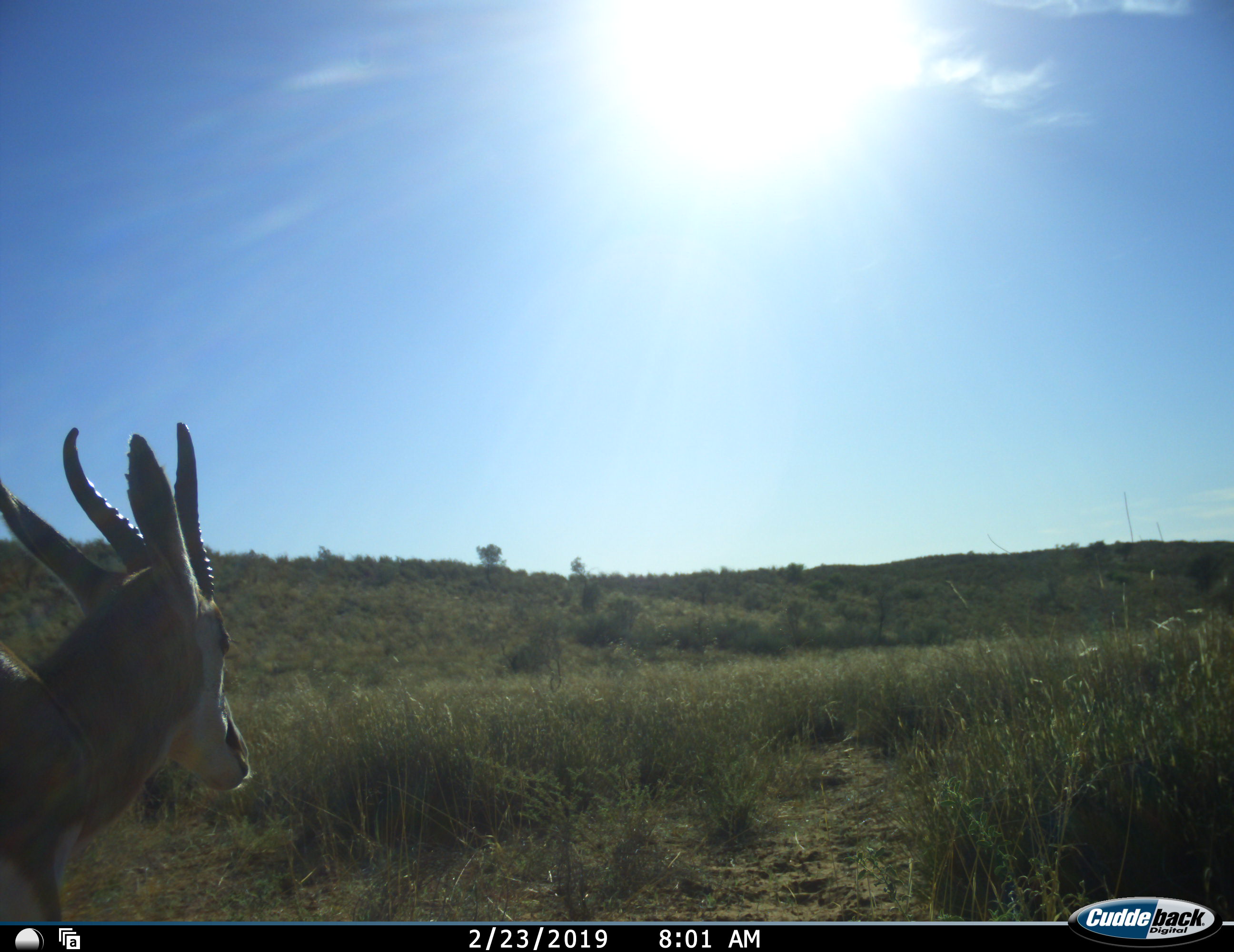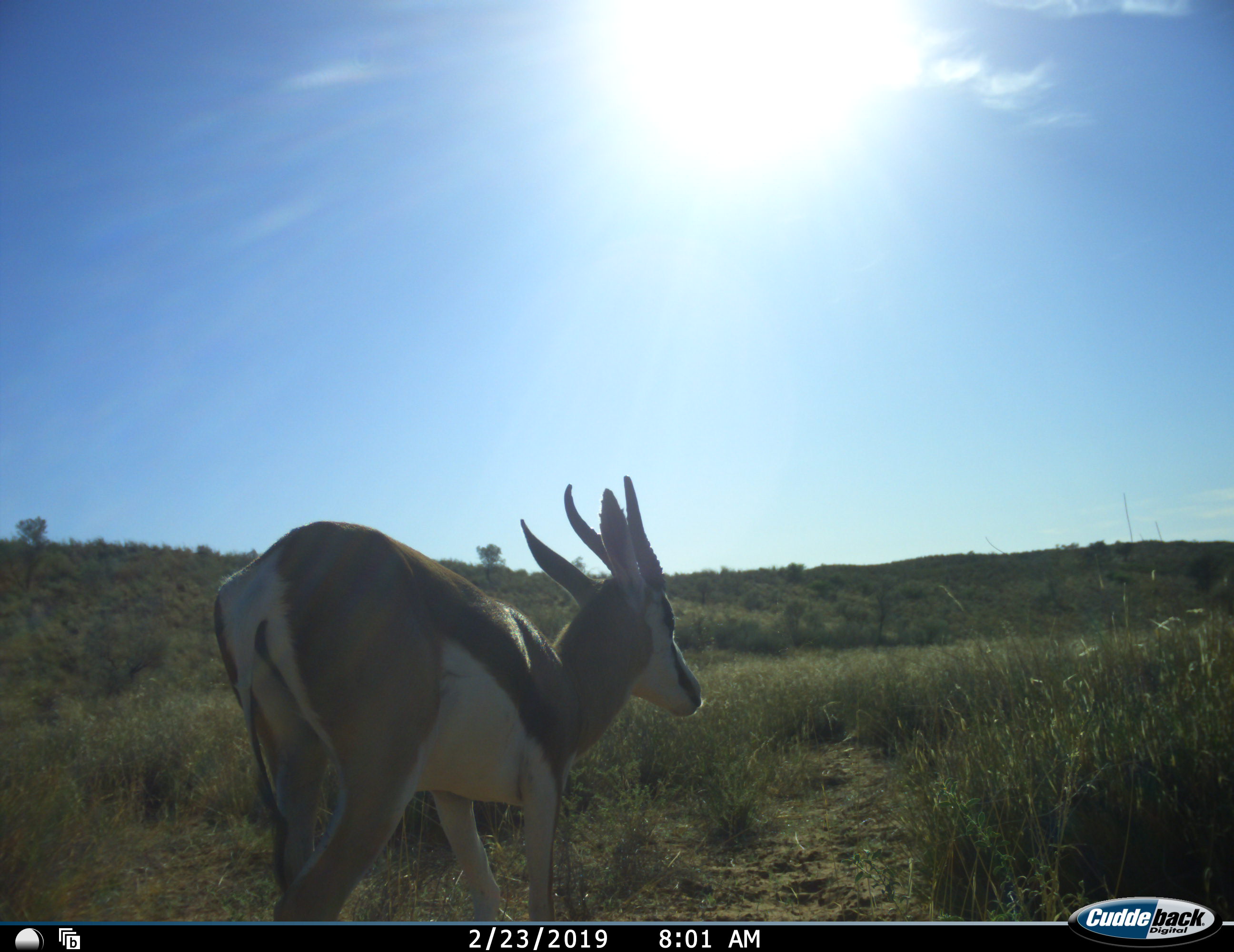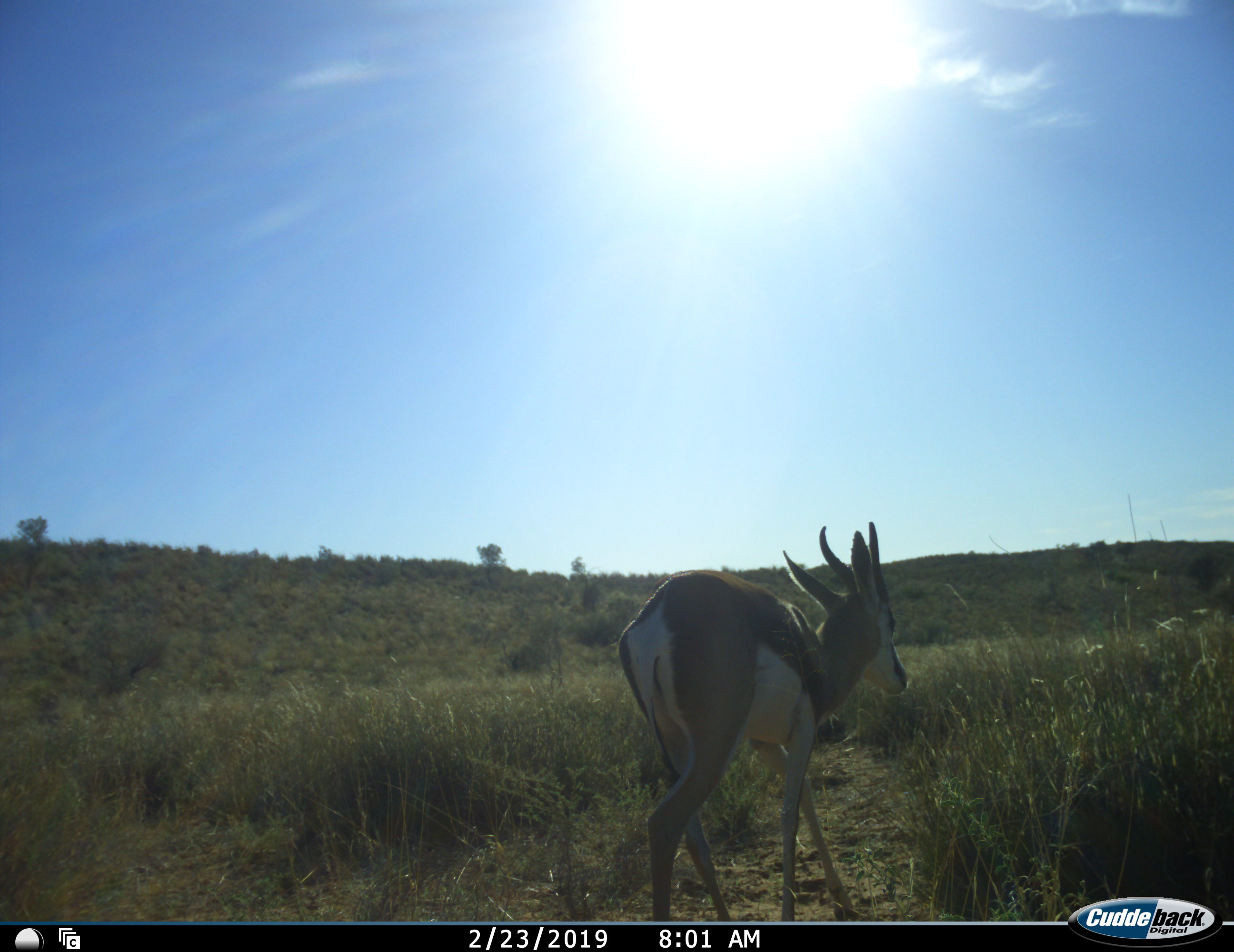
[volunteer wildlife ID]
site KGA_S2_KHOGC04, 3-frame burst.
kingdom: Animalia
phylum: Chordata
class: Mammalia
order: Artiodactyla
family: Bovidae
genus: Antidorcas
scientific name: Antidorcas marsupialis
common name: springbok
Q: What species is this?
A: Springbok (Antidorcas marsupialis).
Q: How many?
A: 1.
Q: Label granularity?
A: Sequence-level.